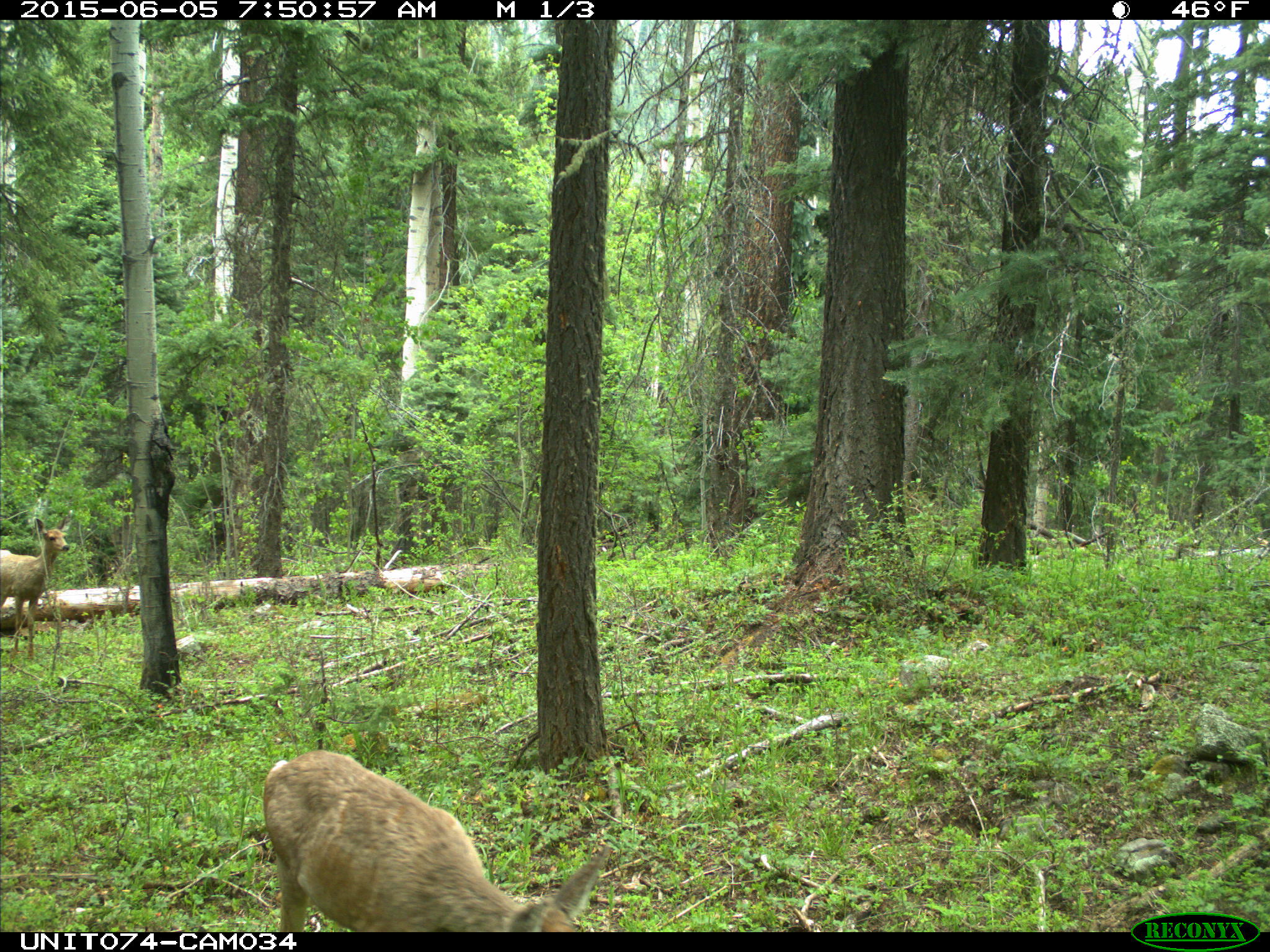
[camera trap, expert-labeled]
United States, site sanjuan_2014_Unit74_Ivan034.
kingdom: Animalia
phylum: Chordata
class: Mammalia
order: Artiodactyla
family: Cervidae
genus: Odocoileus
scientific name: Odocoileus hemionus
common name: mule deer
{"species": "Odocoileus hemionus (mule deer)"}